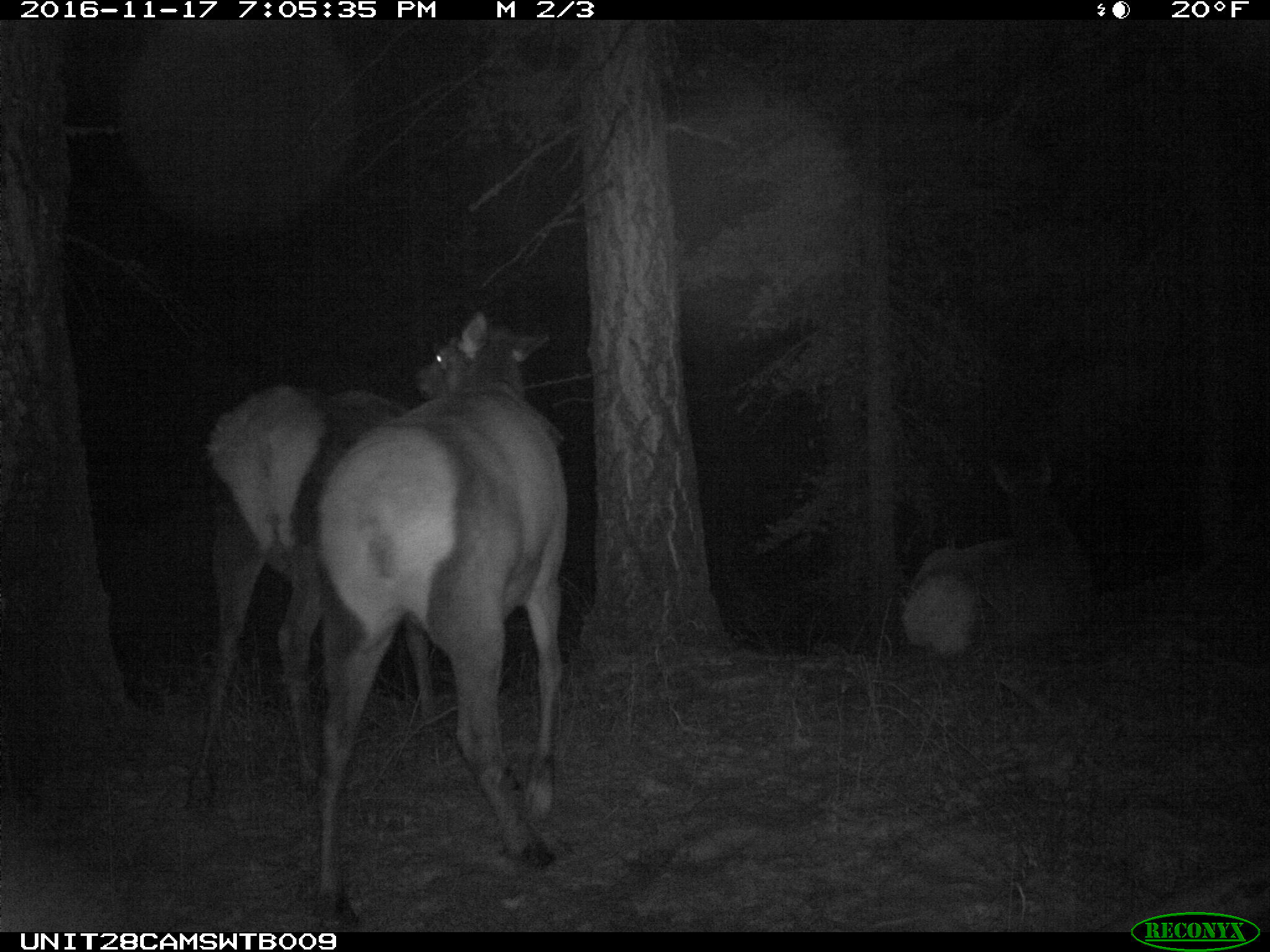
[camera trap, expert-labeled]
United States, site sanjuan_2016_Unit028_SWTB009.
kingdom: Animalia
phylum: Chordata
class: Mammalia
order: Artiodactyla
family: Cervidae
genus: Cervus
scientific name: Cervus elaphus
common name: red deer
Cervus elaphus (red deer).